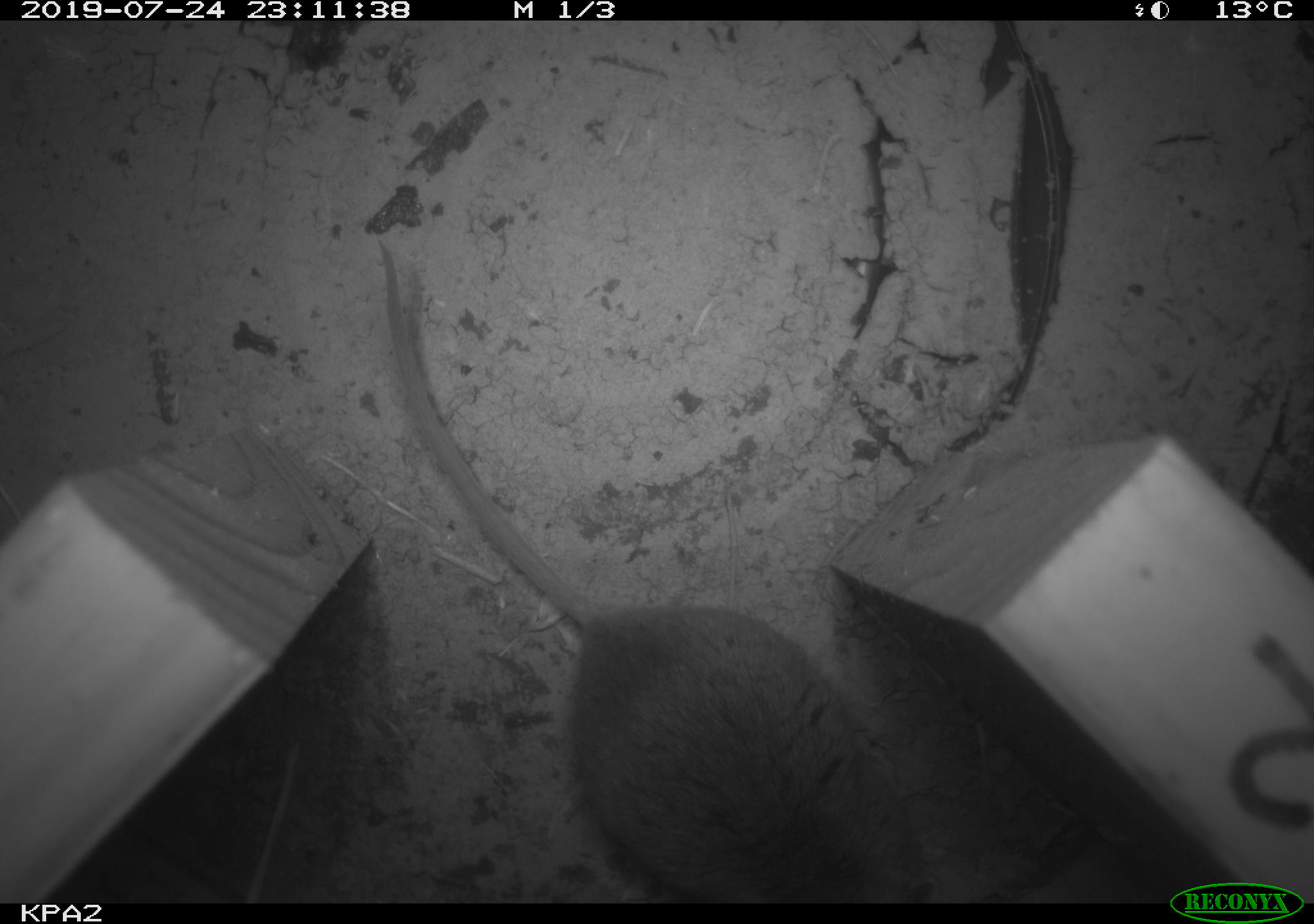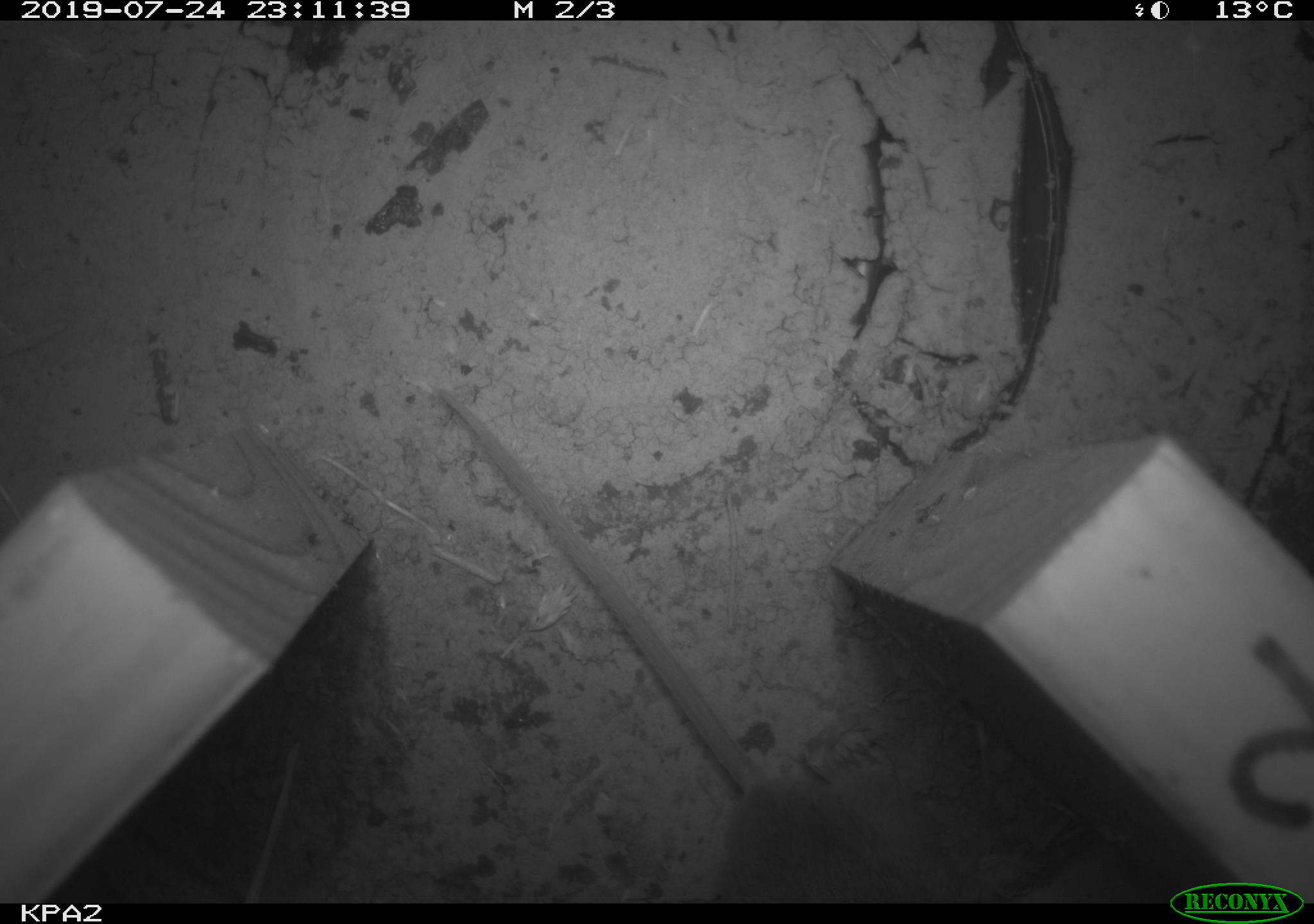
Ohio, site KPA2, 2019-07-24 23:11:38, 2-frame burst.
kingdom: Animalia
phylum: Chordata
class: Mammalia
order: Rodentia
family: Cricetidae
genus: Peromyscus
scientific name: Peromyscus leucopus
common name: white-footed mouse